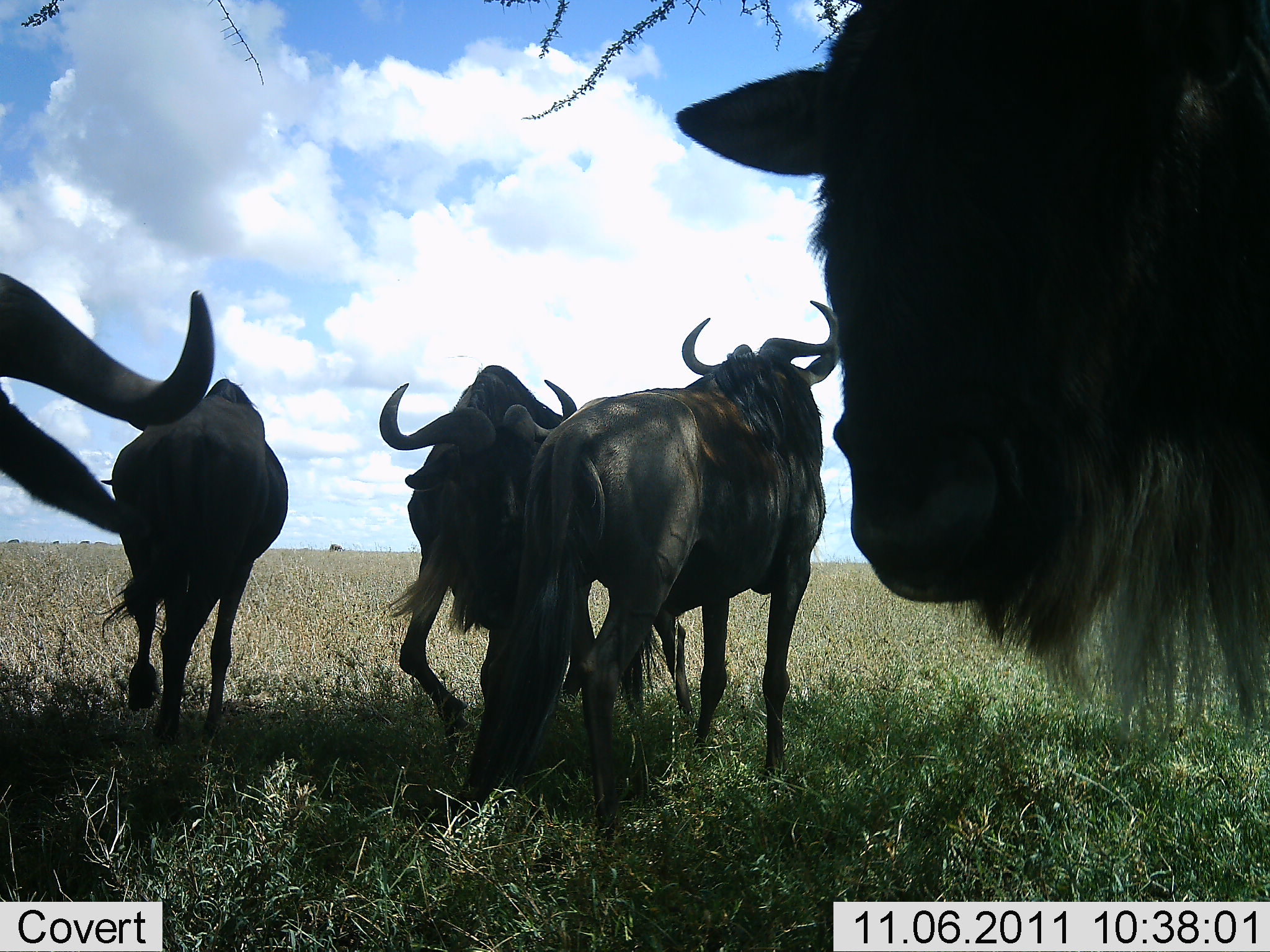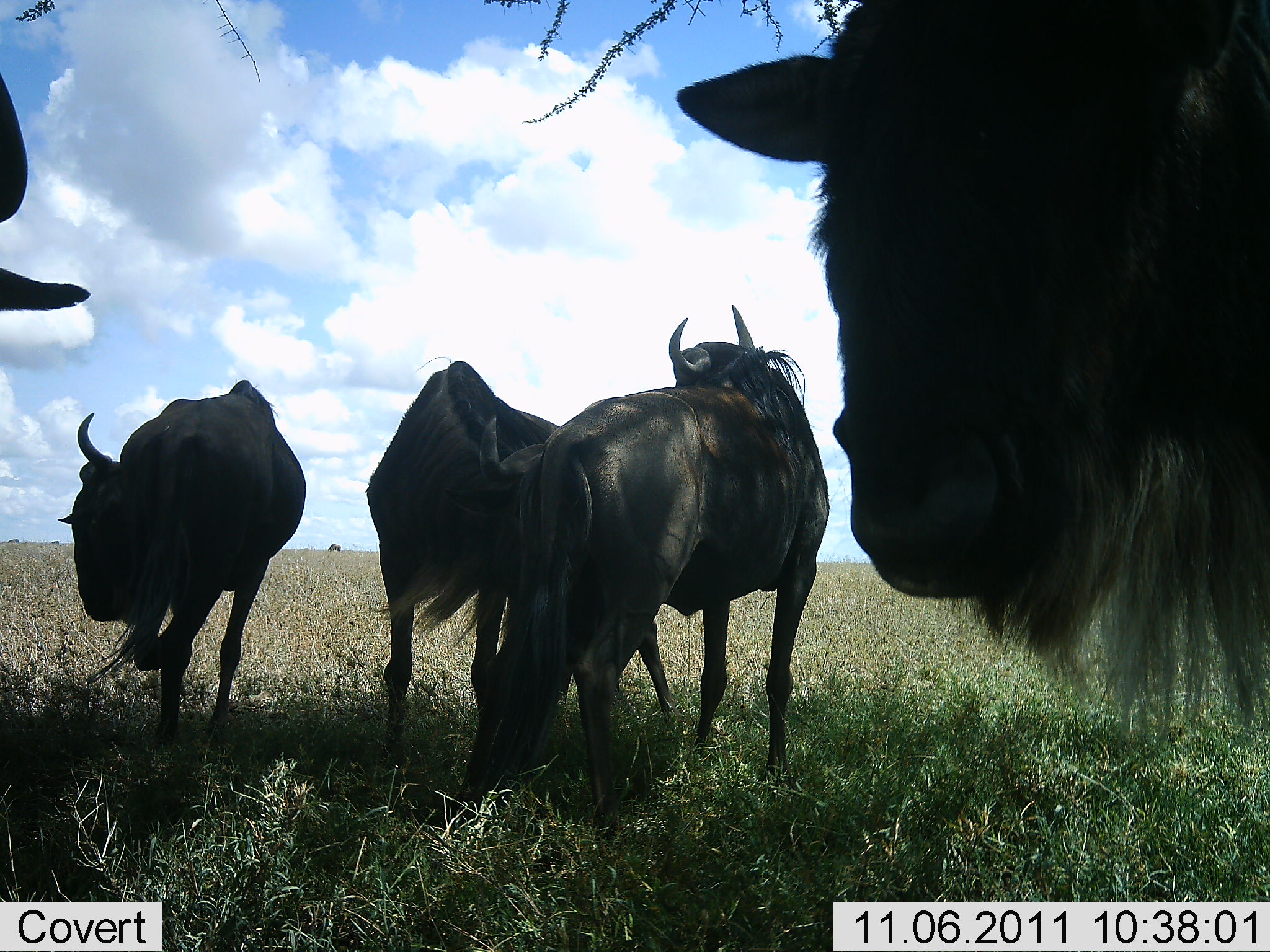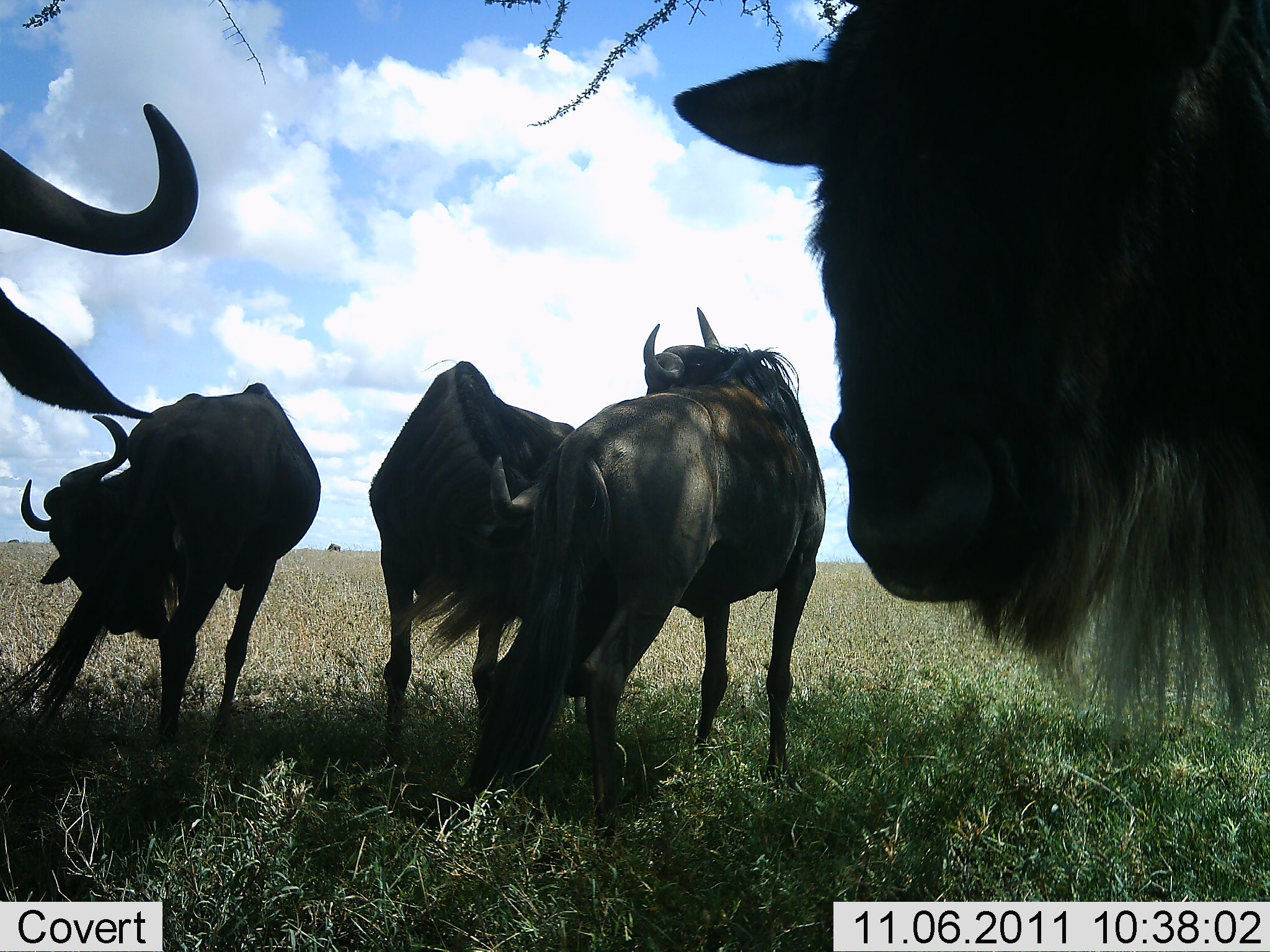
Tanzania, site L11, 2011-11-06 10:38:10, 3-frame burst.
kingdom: Animalia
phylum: Chordata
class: Mammalia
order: Artiodactyla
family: Bovidae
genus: Connochaetes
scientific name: Connochaetes taurinus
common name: blue wildebeest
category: wildebeest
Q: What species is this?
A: Wildebeest (blue wildebeest) (Connochaetes taurinus).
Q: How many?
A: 5.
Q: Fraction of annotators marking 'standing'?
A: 60%.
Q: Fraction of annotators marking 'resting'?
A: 10%.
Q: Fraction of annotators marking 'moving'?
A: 20%.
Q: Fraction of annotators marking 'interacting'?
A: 30%.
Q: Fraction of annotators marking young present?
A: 0%.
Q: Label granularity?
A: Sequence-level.